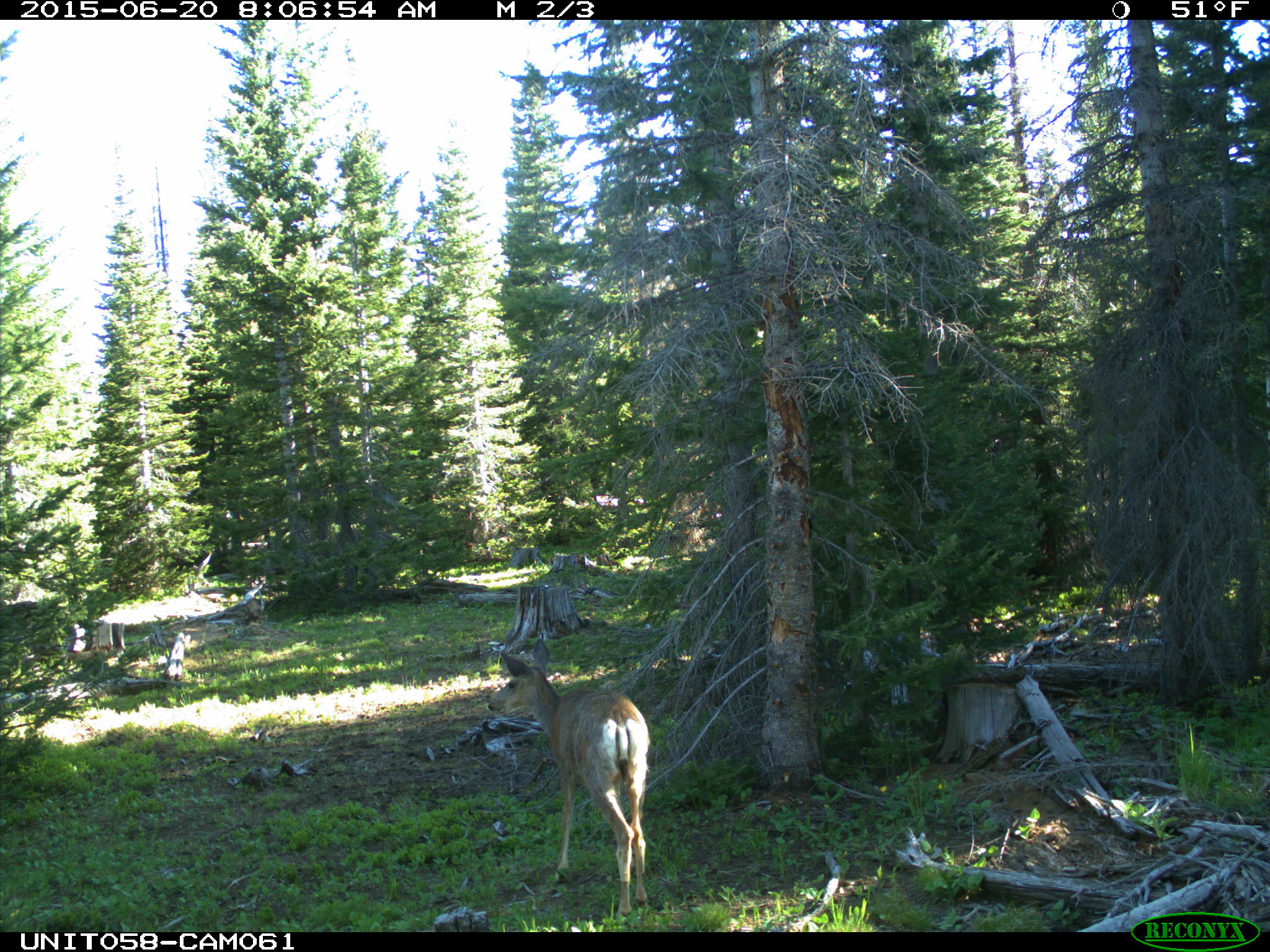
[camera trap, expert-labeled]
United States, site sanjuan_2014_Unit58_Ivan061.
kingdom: Animalia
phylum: Chordata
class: Mammalia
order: Artiodactyla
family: Cervidae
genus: Odocoileus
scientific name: Odocoileus hemionus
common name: mule deer